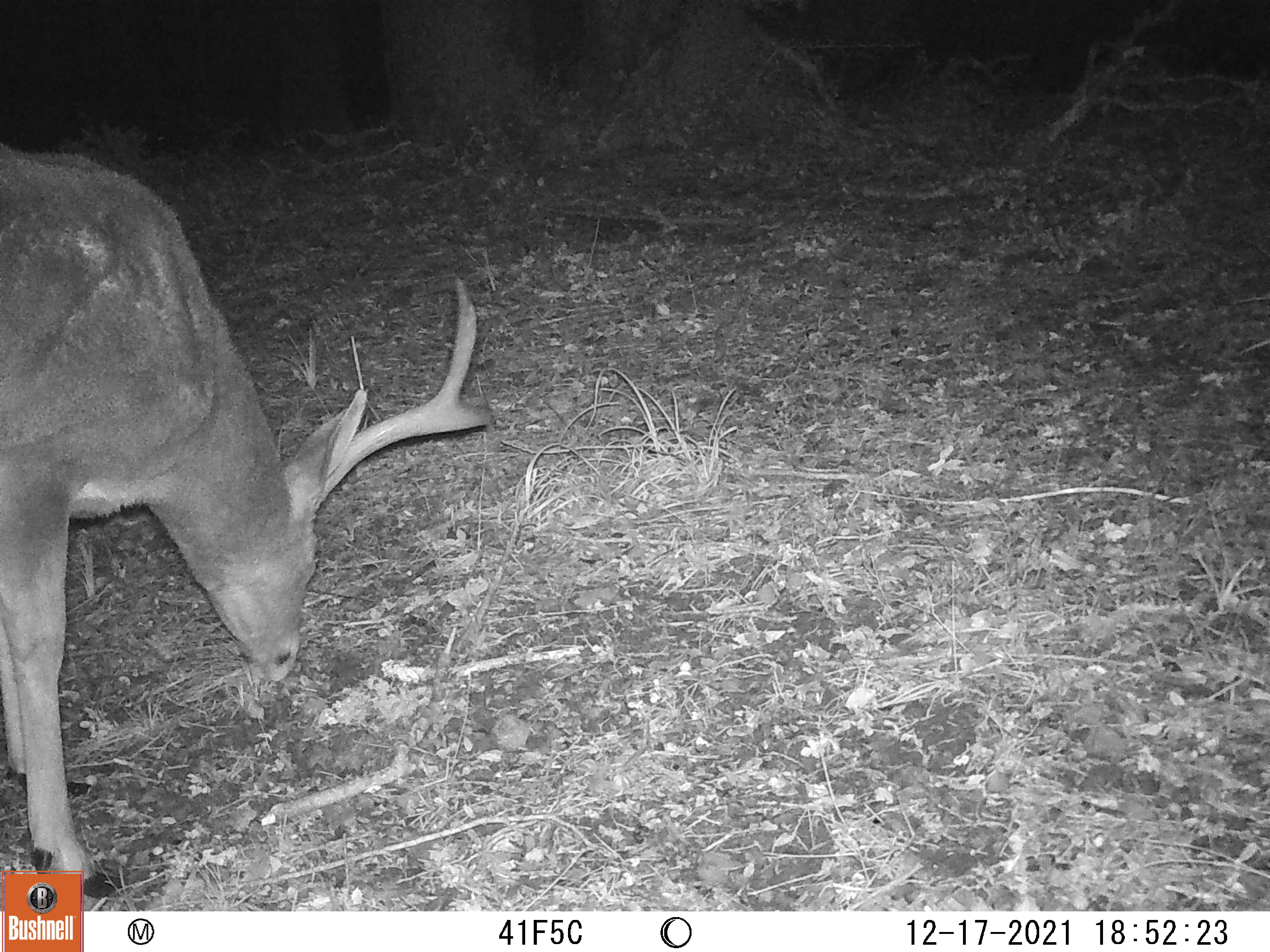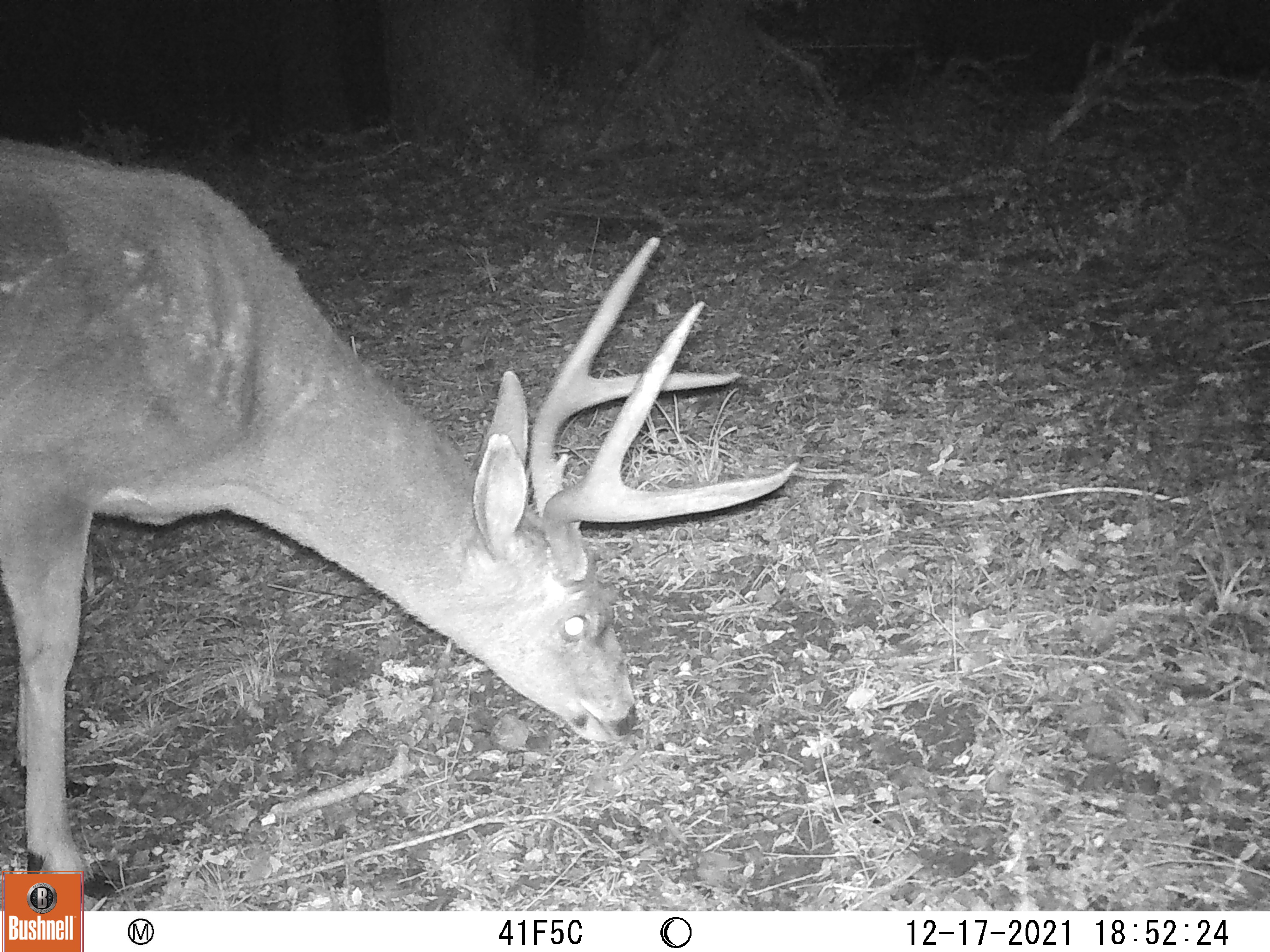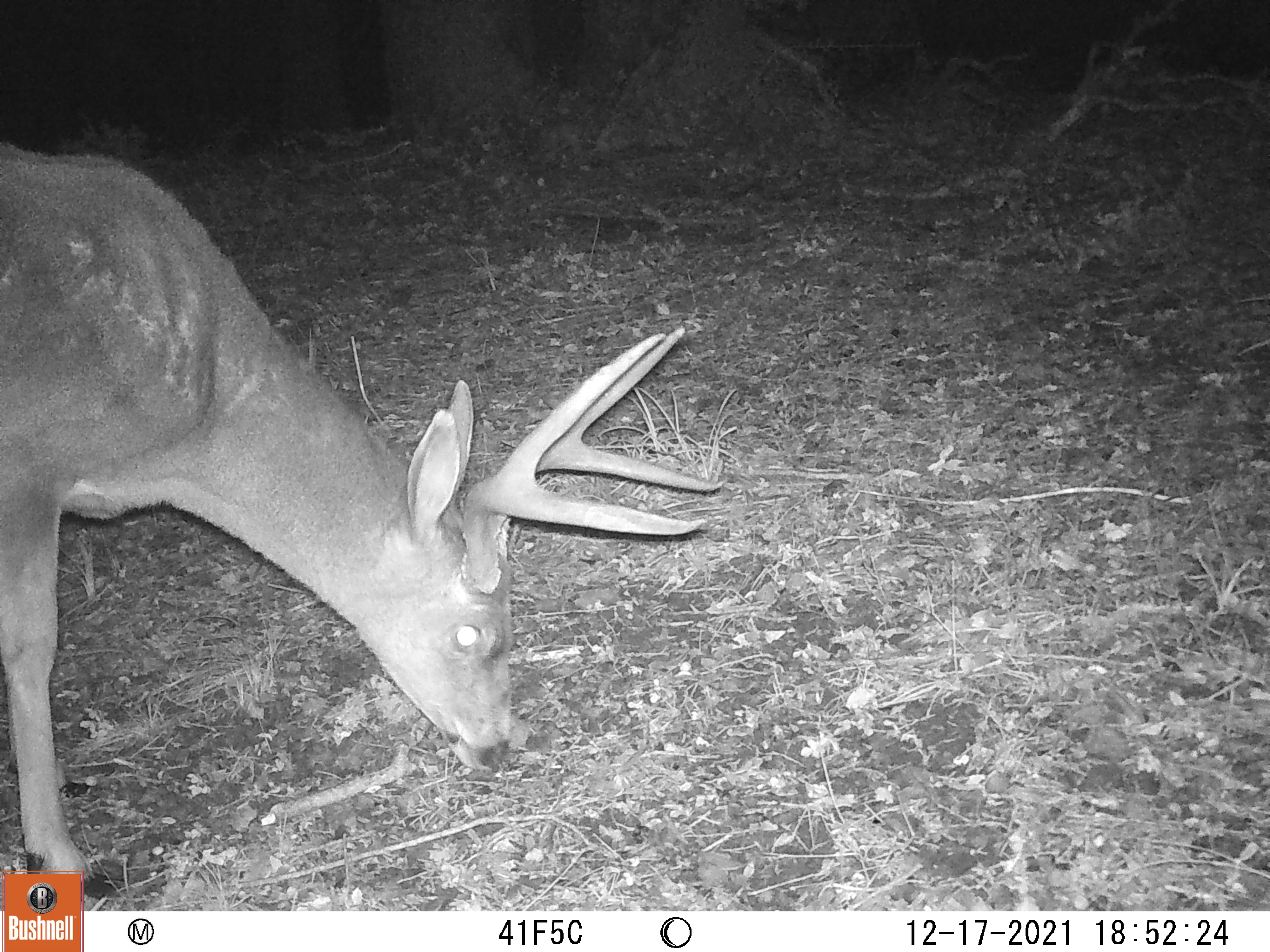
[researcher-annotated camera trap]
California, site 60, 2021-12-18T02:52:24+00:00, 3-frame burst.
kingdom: Animalia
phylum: Chordata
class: Mammalia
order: Artiodactyla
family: Cervidae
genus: Odocoileus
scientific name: Odocoileus hemionus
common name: mule deer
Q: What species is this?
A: Mule deer (Odocoileus hemionus).